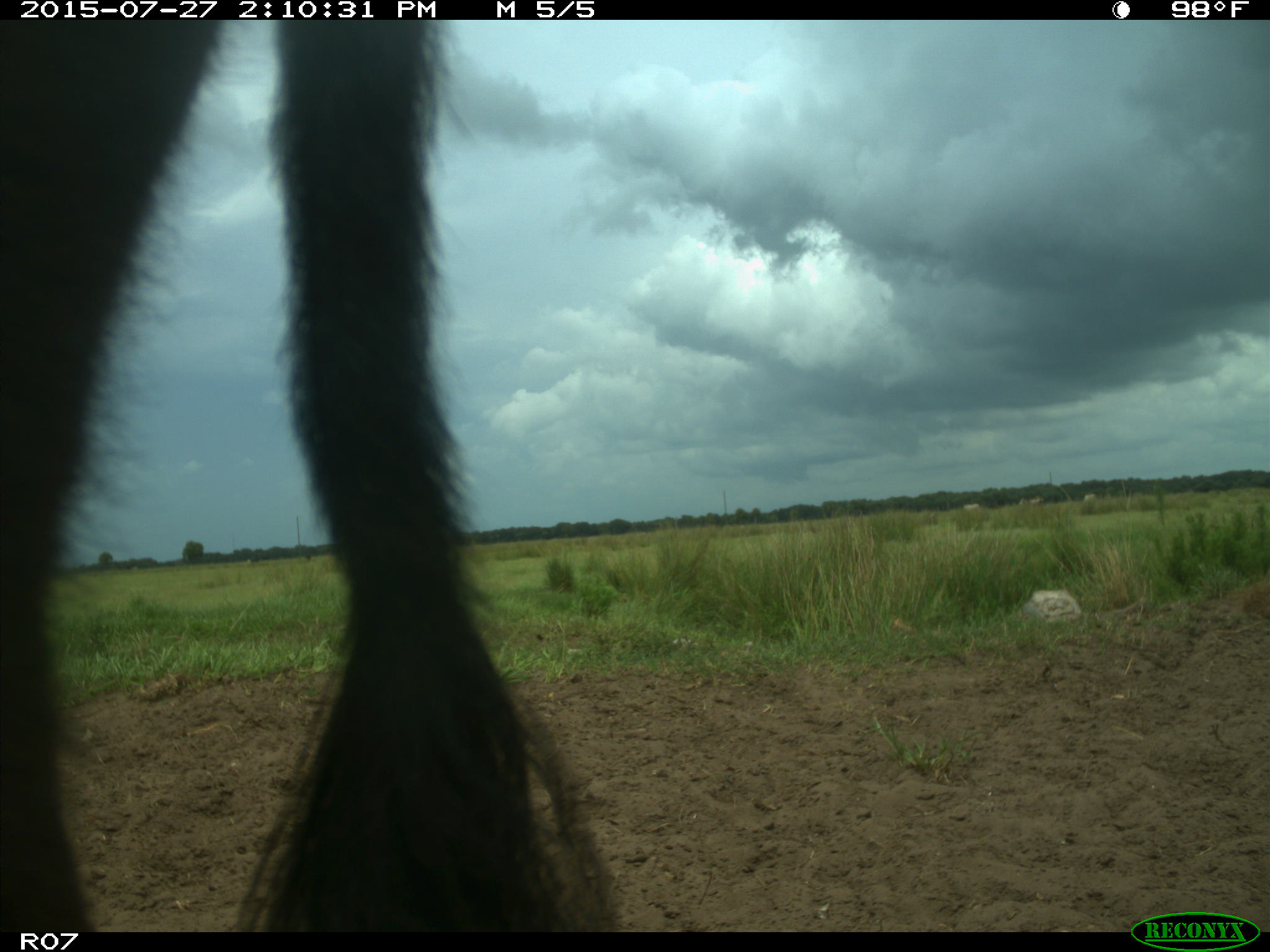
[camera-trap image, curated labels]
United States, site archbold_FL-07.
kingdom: Animalia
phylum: Chordata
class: Mammalia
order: Artiodactyla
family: Bovidae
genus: Bos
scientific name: Bos taurus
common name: domestic cow